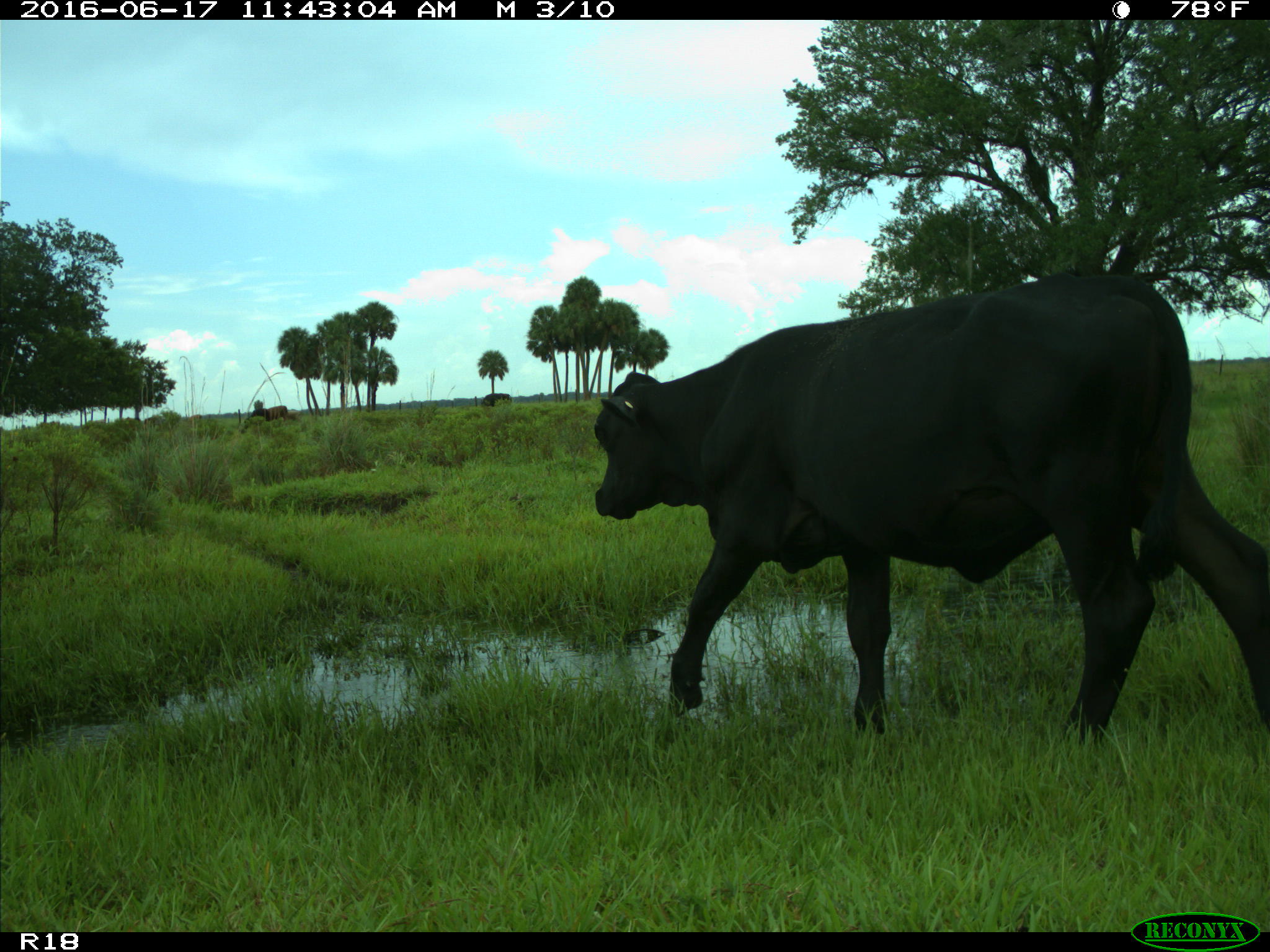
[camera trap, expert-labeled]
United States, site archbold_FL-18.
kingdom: Animalia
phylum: Chordata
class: Mammalia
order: Artiodactyla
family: Bovidae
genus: Bos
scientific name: Bos taurus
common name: domestic cow